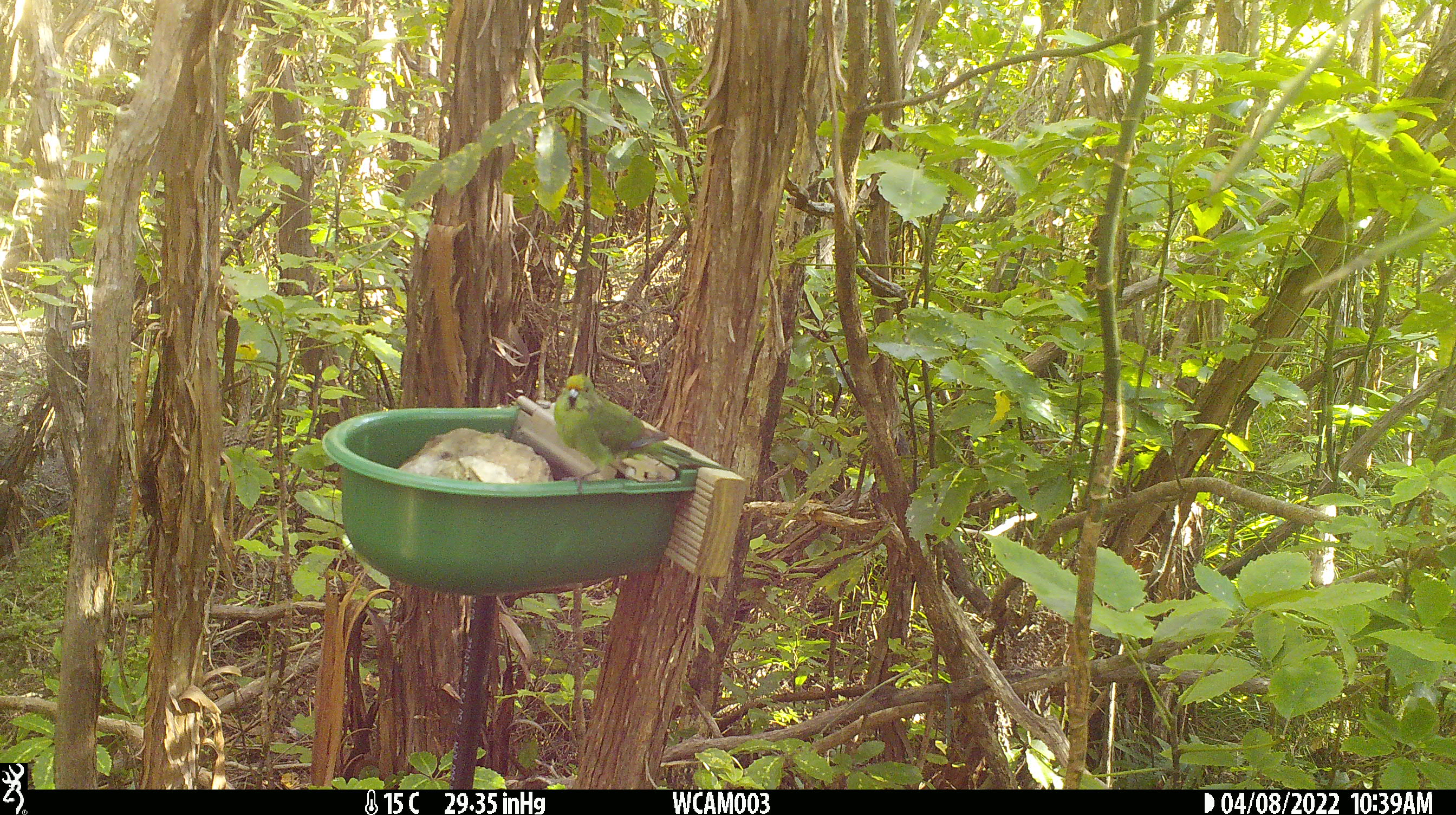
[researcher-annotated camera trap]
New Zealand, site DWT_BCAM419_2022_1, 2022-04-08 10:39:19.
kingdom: Animalia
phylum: Chordata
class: Aves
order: Psittaciformes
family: Psittaculidae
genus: Cyanoramphus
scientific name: Cyanoramphus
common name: parakeet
Parakeet (Cyanoramphus).